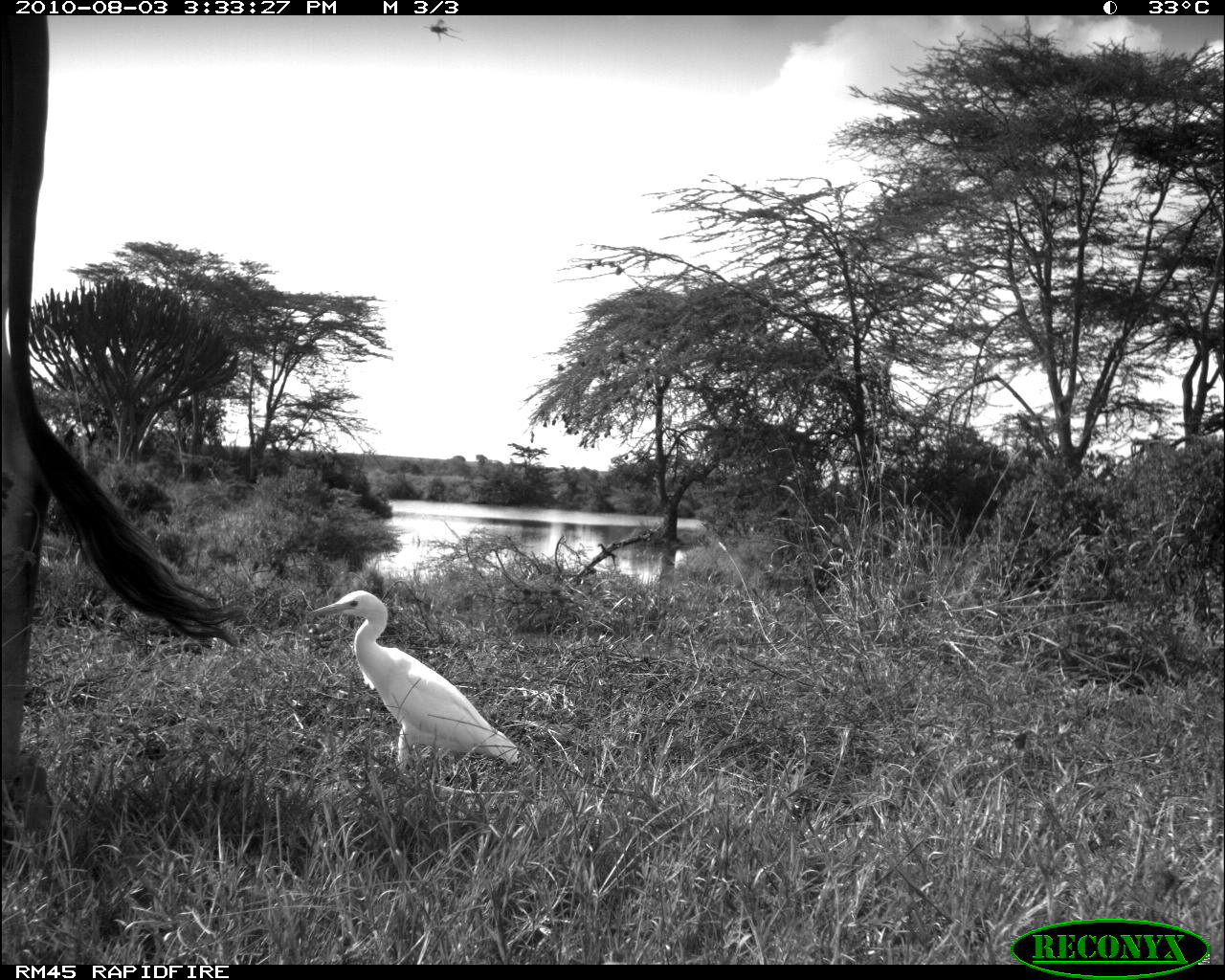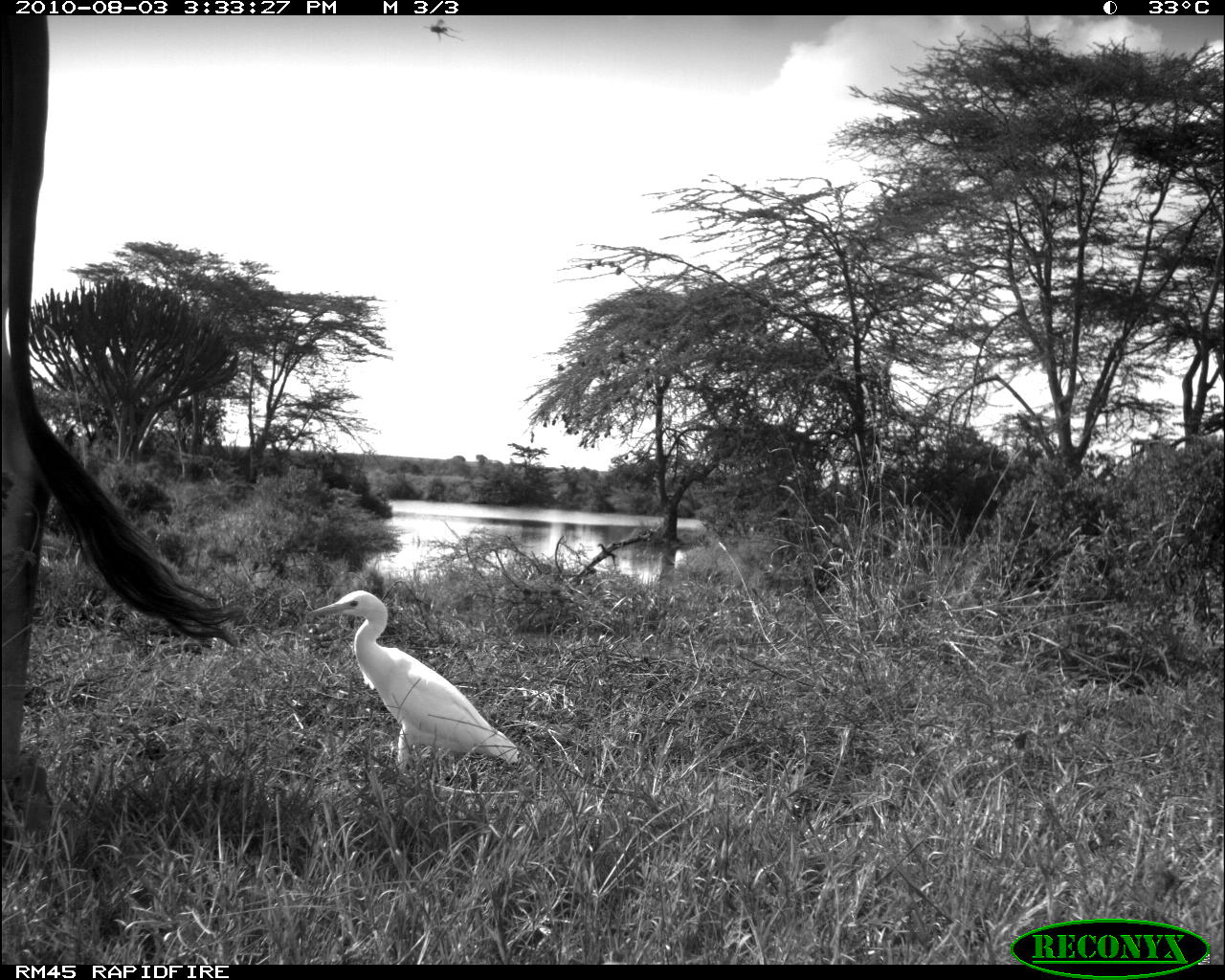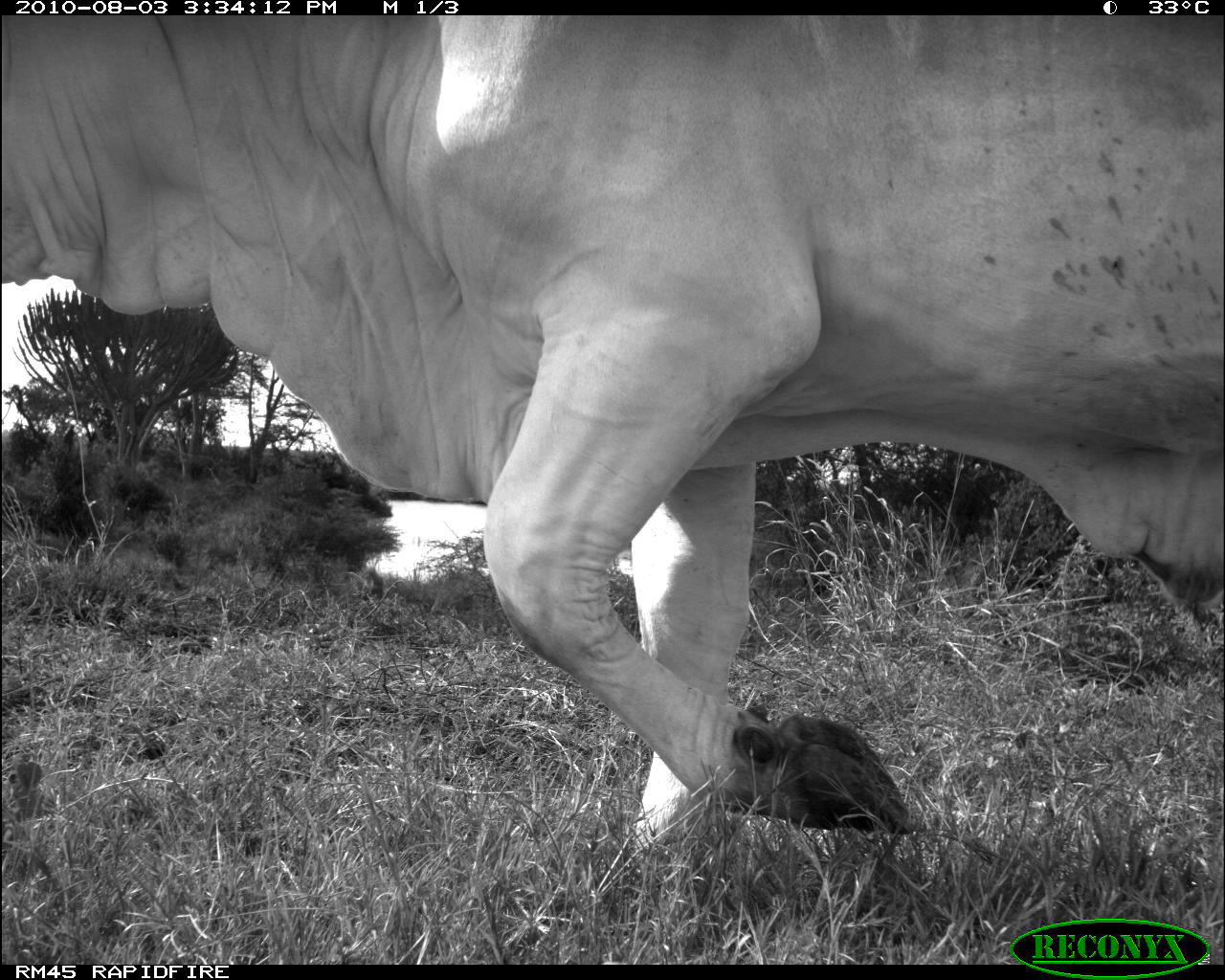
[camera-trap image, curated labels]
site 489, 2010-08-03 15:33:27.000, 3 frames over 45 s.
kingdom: Animalia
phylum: Chordata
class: Aves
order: Pelecaniformes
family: Ardeidae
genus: Bubulcus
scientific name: Bubulcus ibis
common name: cattle egret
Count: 1.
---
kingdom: Animalia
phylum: Chordata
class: Mammalia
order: Artiodactyla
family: Bovidae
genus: Bos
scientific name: Bos taurus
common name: domestic cattle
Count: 1.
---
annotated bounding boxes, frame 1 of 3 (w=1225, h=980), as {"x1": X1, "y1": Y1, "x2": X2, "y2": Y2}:
bubulcus ibis: {"x1": 0, "y1": 15, "x2": 245, "y2": 879}; {"x1": 305, "y1": 586, "x2": 522, "y2": 785}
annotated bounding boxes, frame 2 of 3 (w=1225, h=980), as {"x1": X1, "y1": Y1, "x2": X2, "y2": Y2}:
bos taurus: {"x1": 0, "y1": 14, "x2": 242, "y2": 836}; {"x1": 308, "y1": 590, "x2": 520, "y2": 772}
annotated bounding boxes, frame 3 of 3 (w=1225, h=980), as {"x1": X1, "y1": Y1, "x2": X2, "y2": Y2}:
bos taurus: {"x1": 0, "y1": 15, "x2": 1223, "y2": 862}